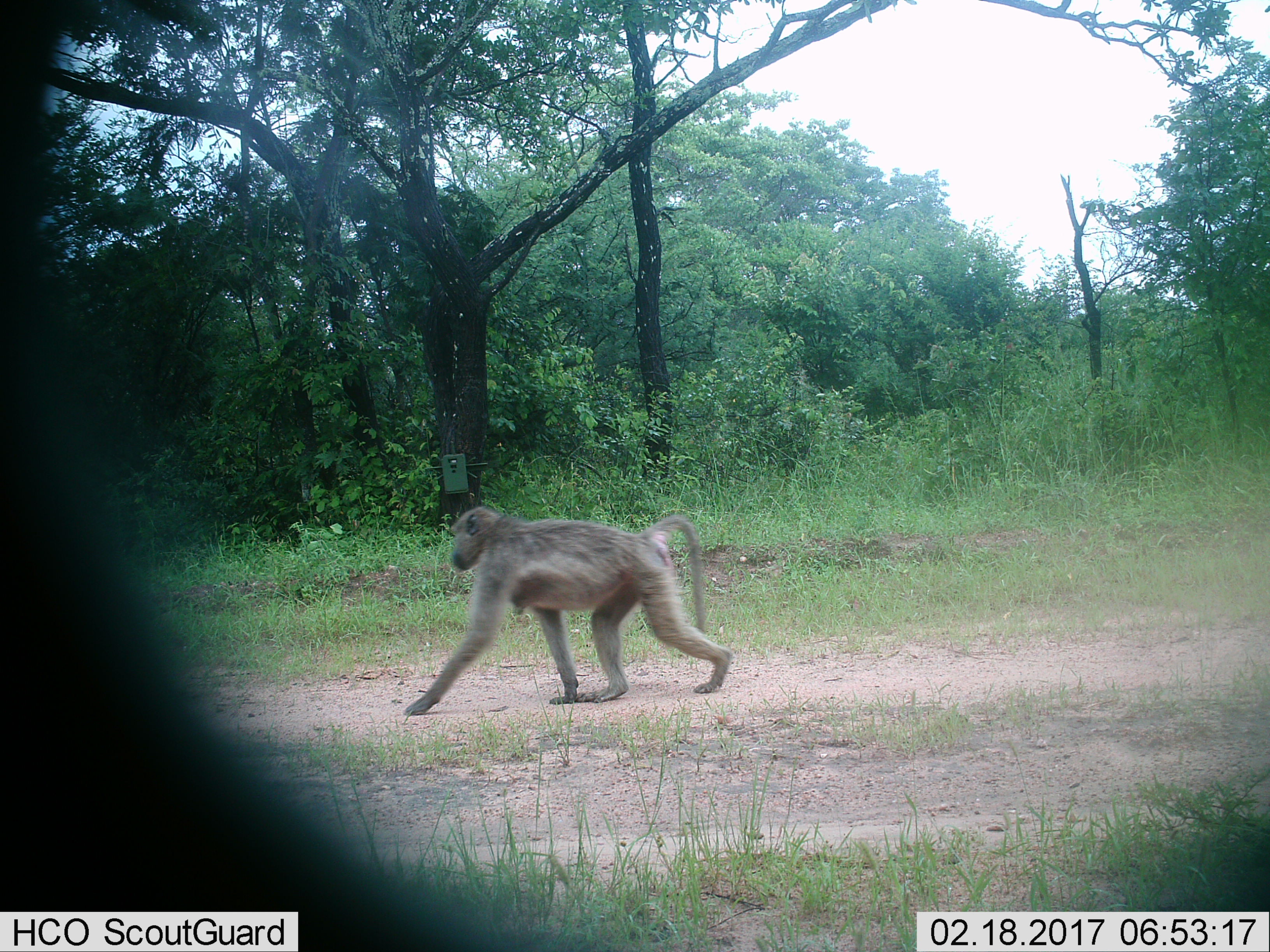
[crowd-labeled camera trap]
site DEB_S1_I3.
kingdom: Animalia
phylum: Chordata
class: Mammalia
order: Primates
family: Cercopithecidae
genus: Papio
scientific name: Papio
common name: baboon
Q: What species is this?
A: Baboon (Papio).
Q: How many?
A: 1.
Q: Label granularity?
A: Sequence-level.